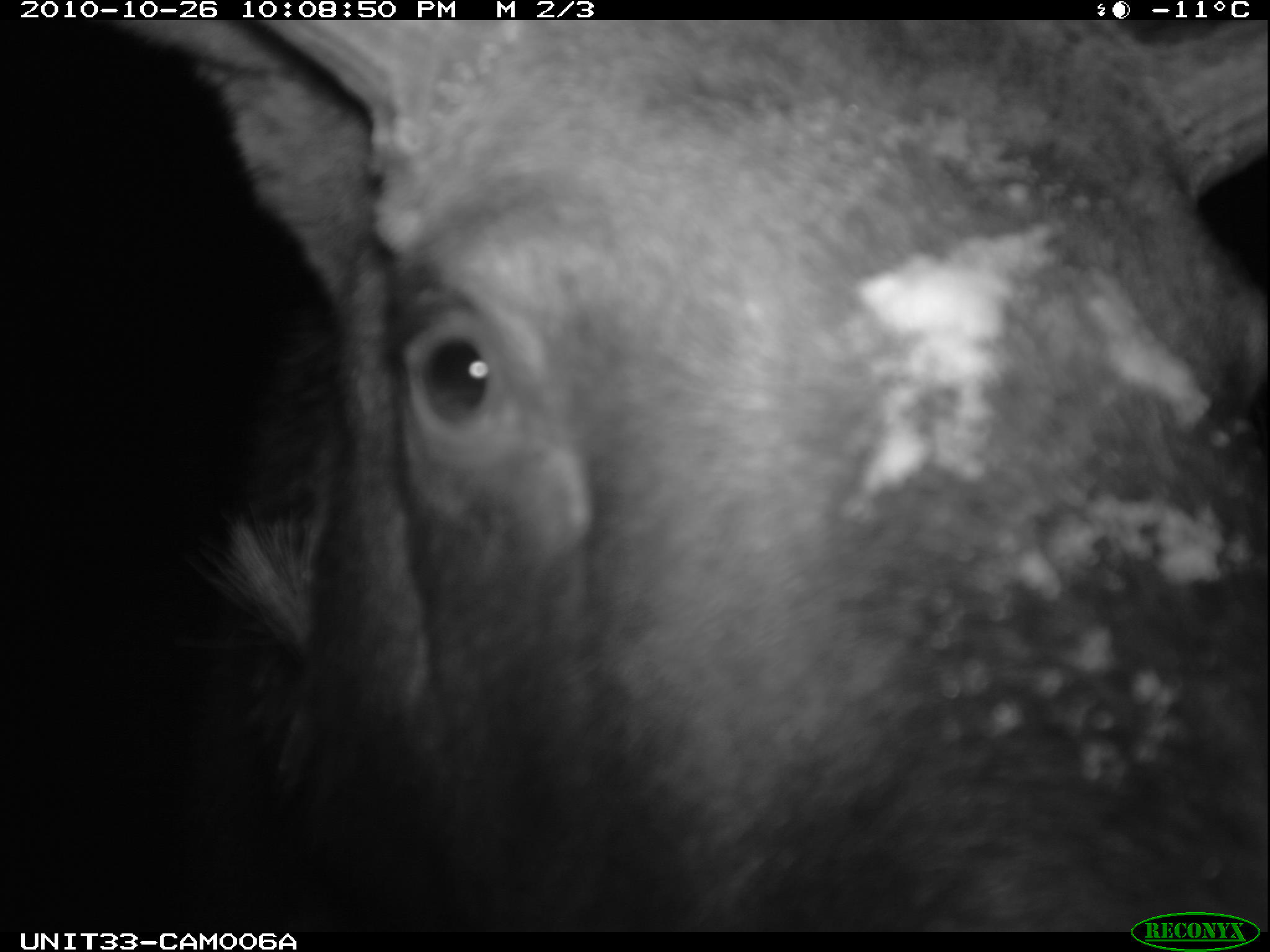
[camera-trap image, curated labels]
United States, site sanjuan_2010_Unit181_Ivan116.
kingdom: Animalia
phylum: Chordata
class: Mammalia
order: Artiodactyla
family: Cervidae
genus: Alces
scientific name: Alces alces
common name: moose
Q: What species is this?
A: Alces alces (moose).